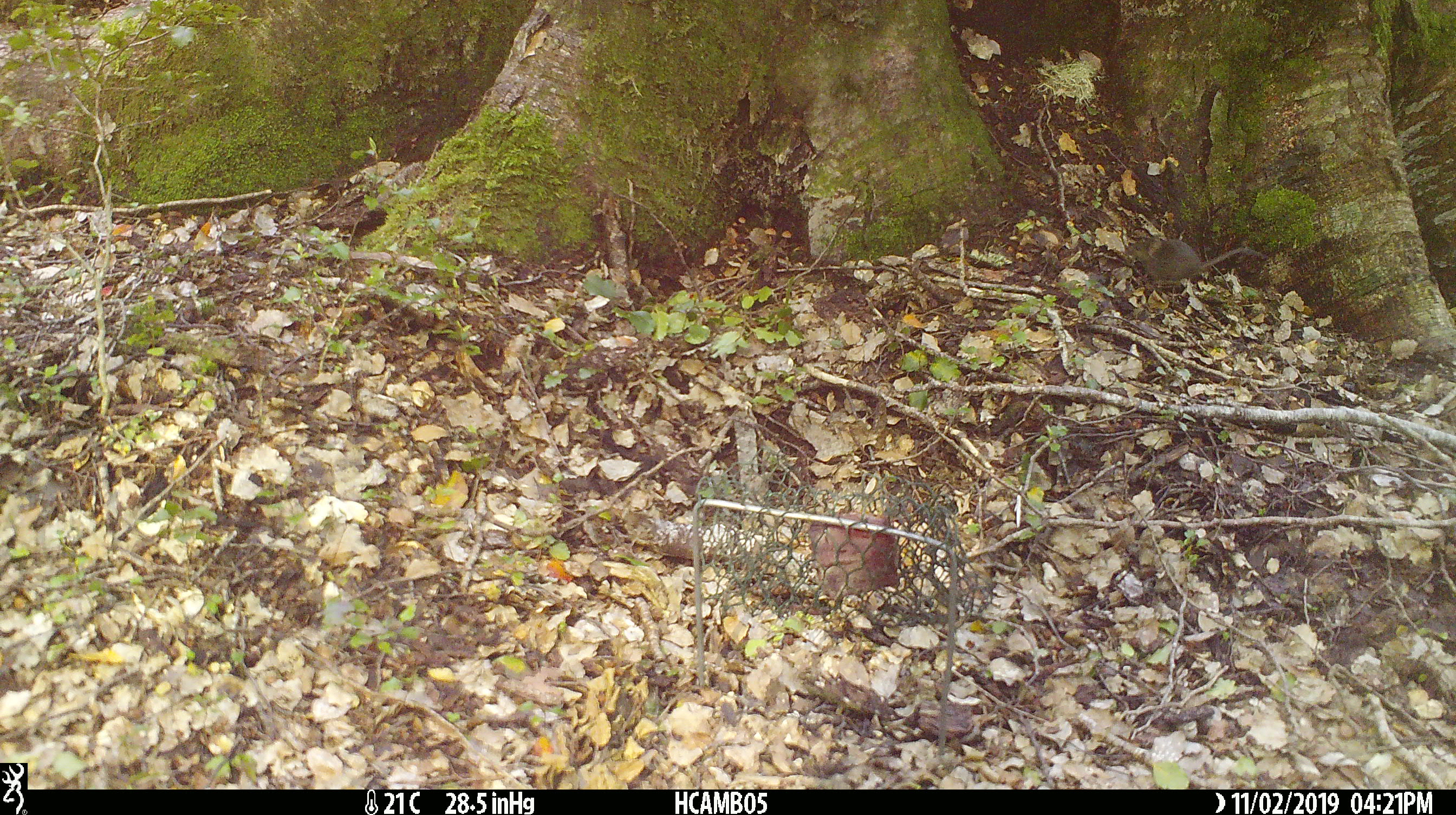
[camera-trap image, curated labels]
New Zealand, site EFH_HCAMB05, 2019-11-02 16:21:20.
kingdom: Animalia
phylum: Chordata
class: Mammalia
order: Rodentia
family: Muridae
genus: Mus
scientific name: Mus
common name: mouse